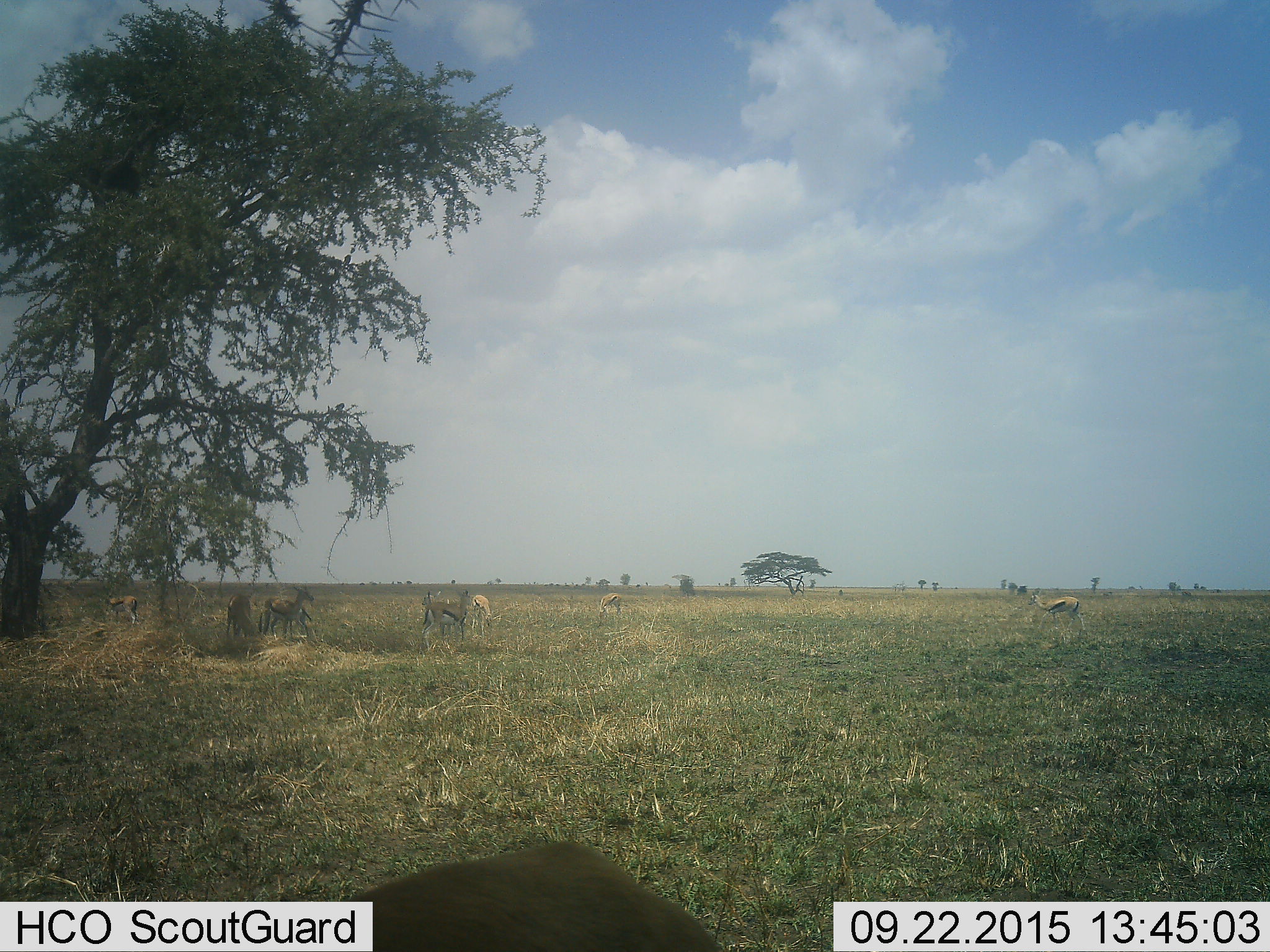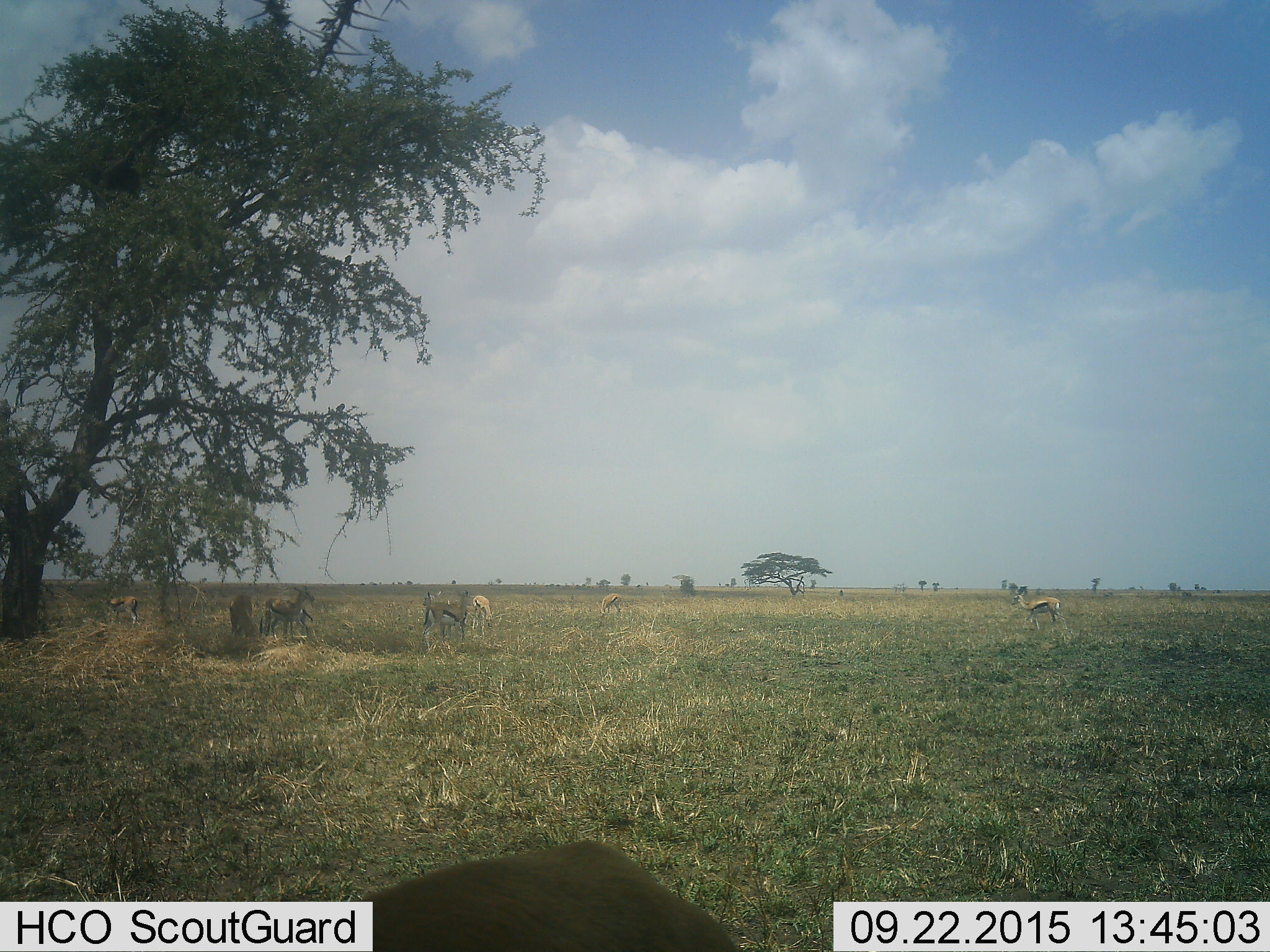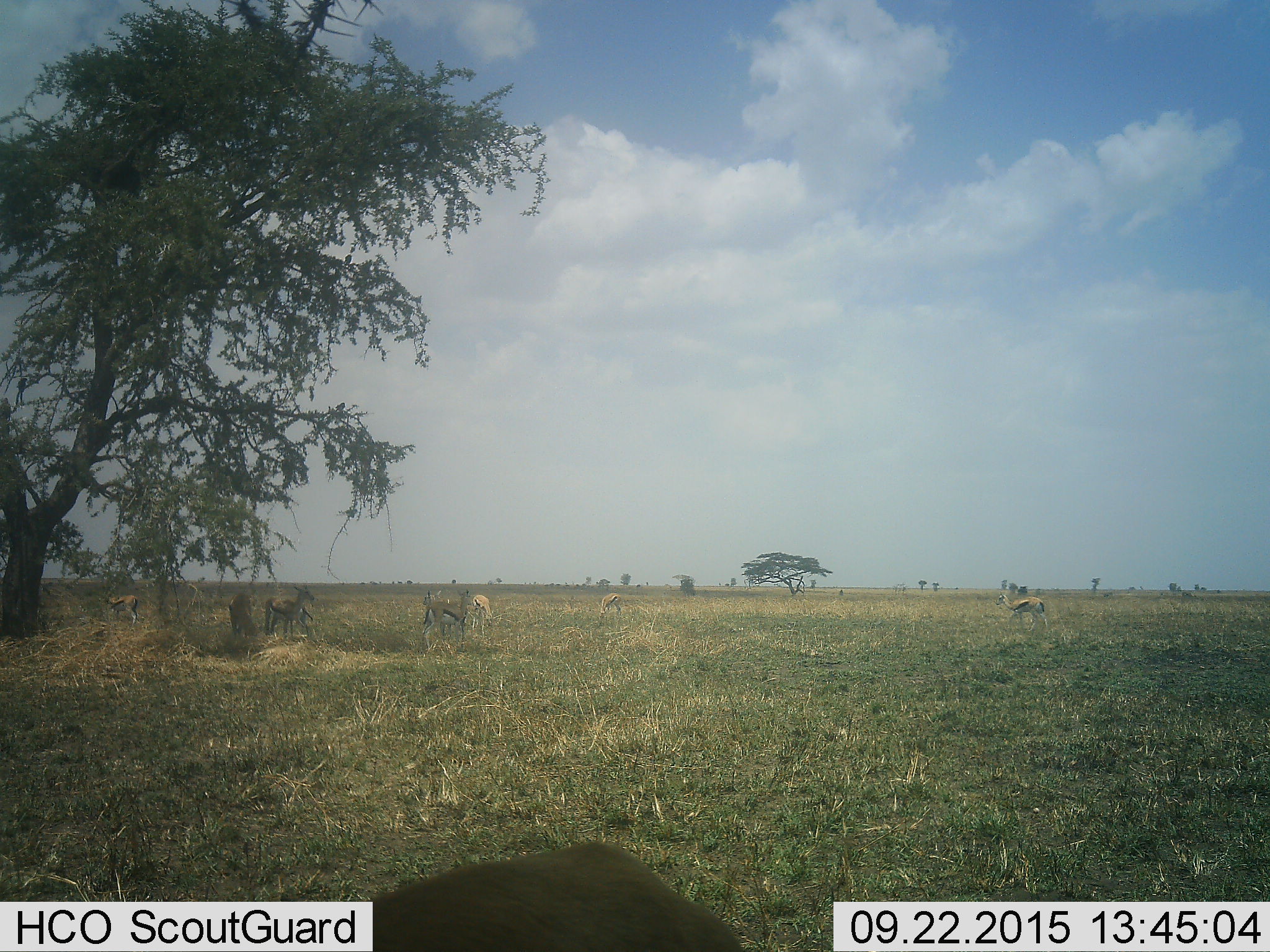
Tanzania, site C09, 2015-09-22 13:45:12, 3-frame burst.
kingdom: Animalia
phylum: Chordata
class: Mammalia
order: Artiodactyla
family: Bovidae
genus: Eudorcas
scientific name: Eudorcas thomsonii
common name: thomson's gazelle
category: gazellethomsons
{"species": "gazellethomsons (thomson's gazelle) (Eudorcas thomsonii)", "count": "8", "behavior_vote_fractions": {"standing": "93%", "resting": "14%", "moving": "36%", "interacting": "7%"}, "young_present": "7%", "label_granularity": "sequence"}